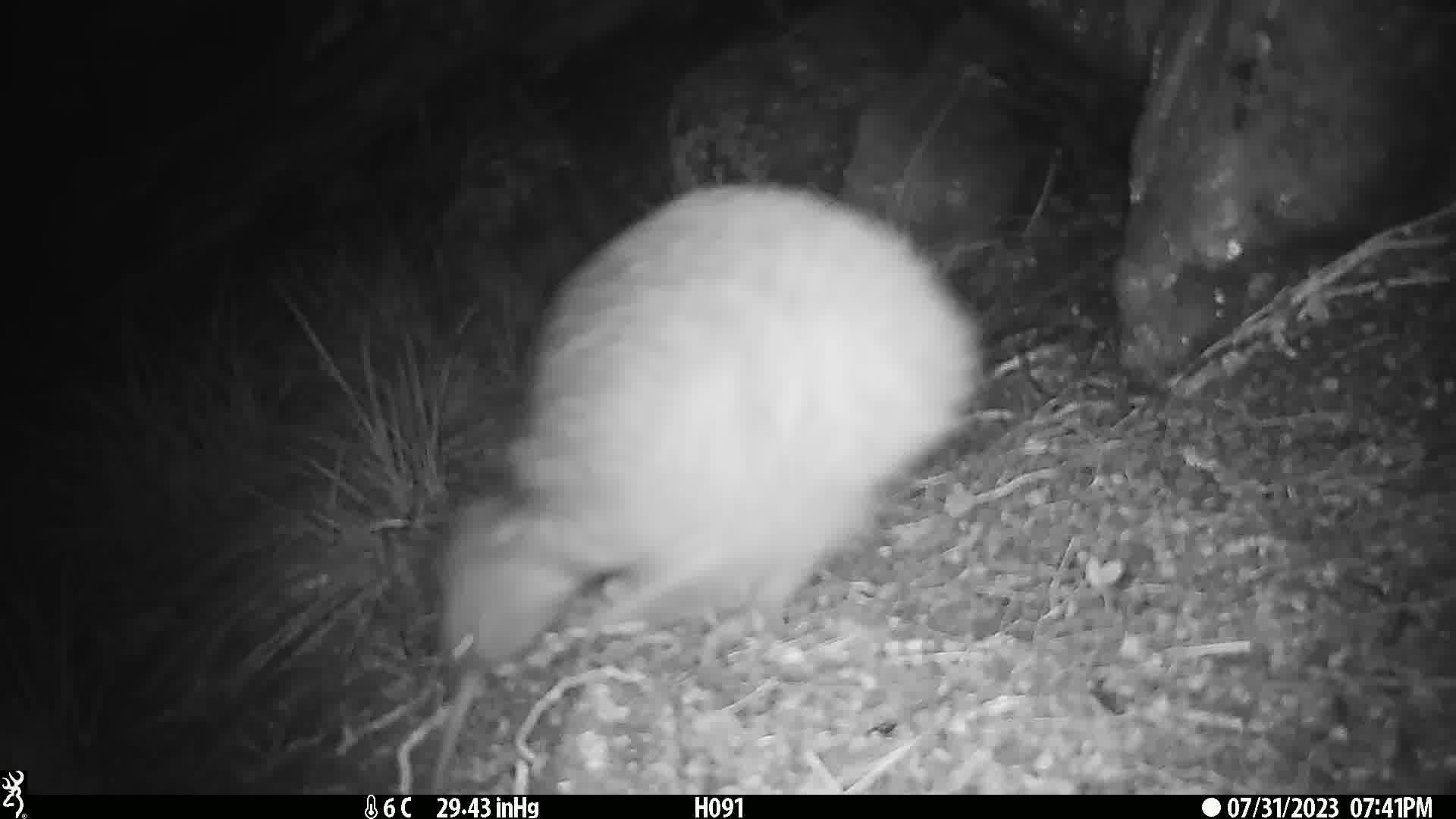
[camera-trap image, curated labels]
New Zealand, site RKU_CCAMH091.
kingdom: Animalia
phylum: Chordata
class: Aves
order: Apterygiformes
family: Apterygidae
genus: Apteryx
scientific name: Apteryx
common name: kiwi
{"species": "kiwi (Apteryx)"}